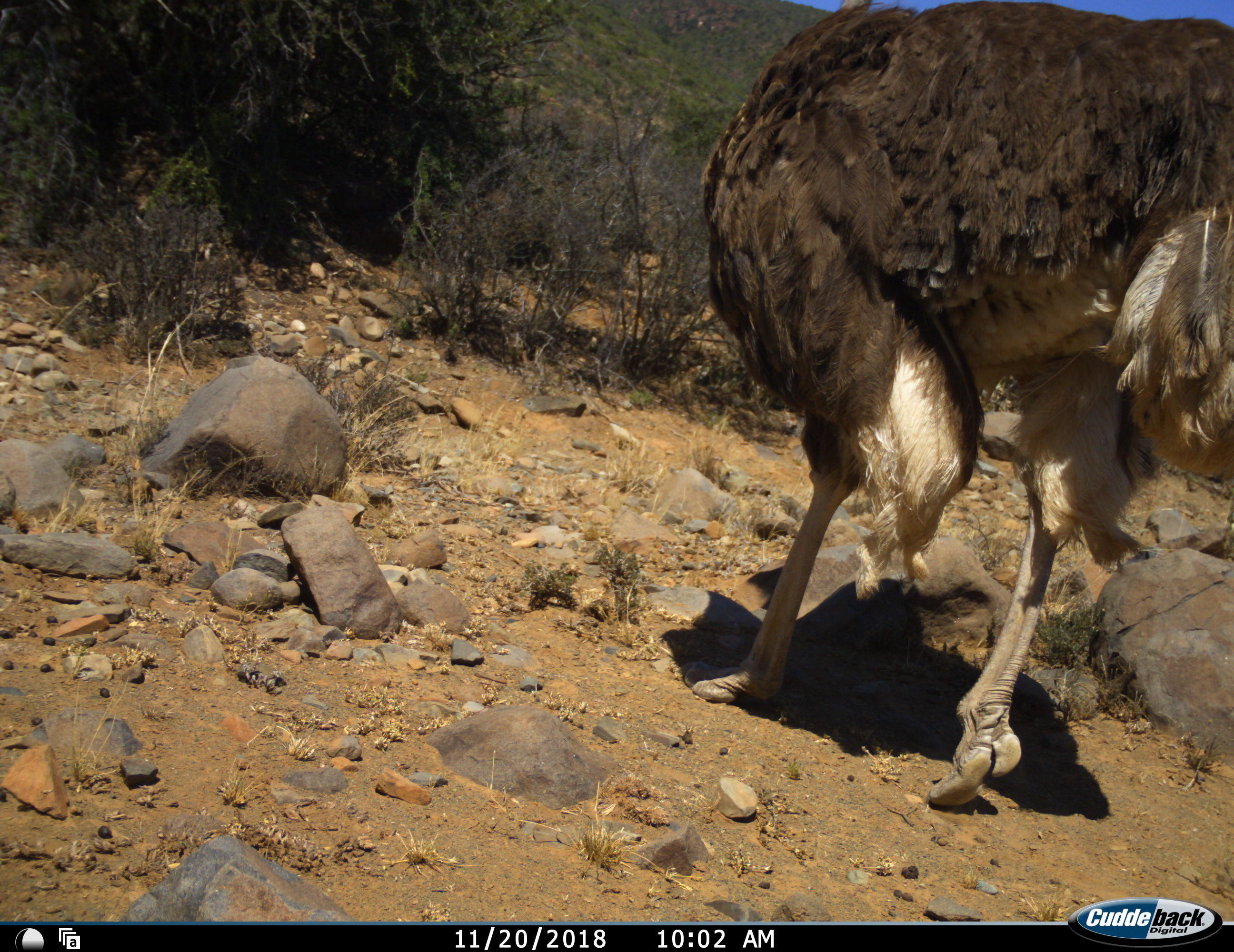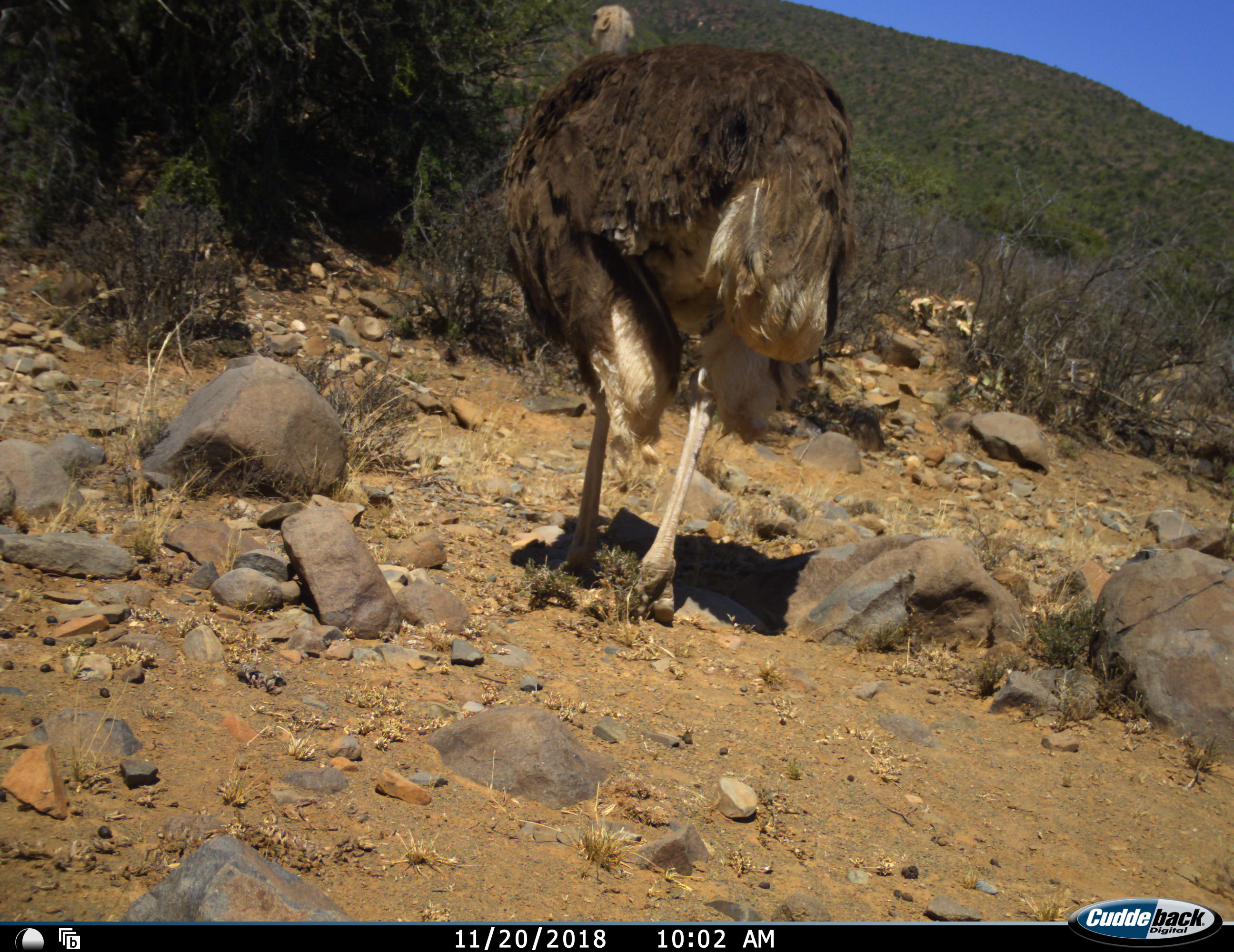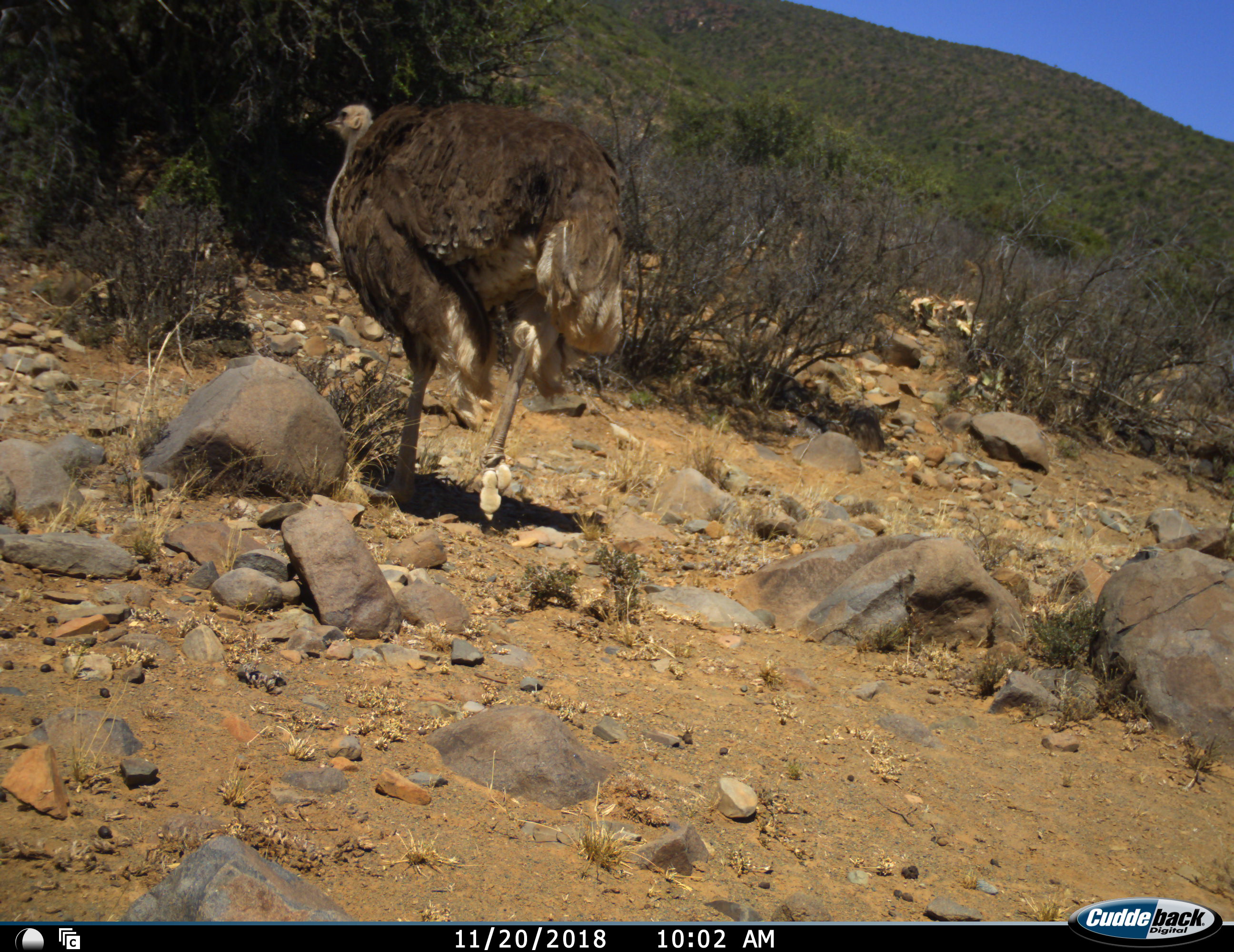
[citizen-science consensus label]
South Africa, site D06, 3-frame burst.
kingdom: Animalia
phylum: Chordata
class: Aves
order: Struthioniformes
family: Struthionidae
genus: Struthio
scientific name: Struthio camelus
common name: ostrich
Ostrich (Struthio camelus), count 1. Behavior (volunteer vote fractions): standing 0%, resting 0%, moving 100%, interacting 0%. Young present (vote fraction): 0%. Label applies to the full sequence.